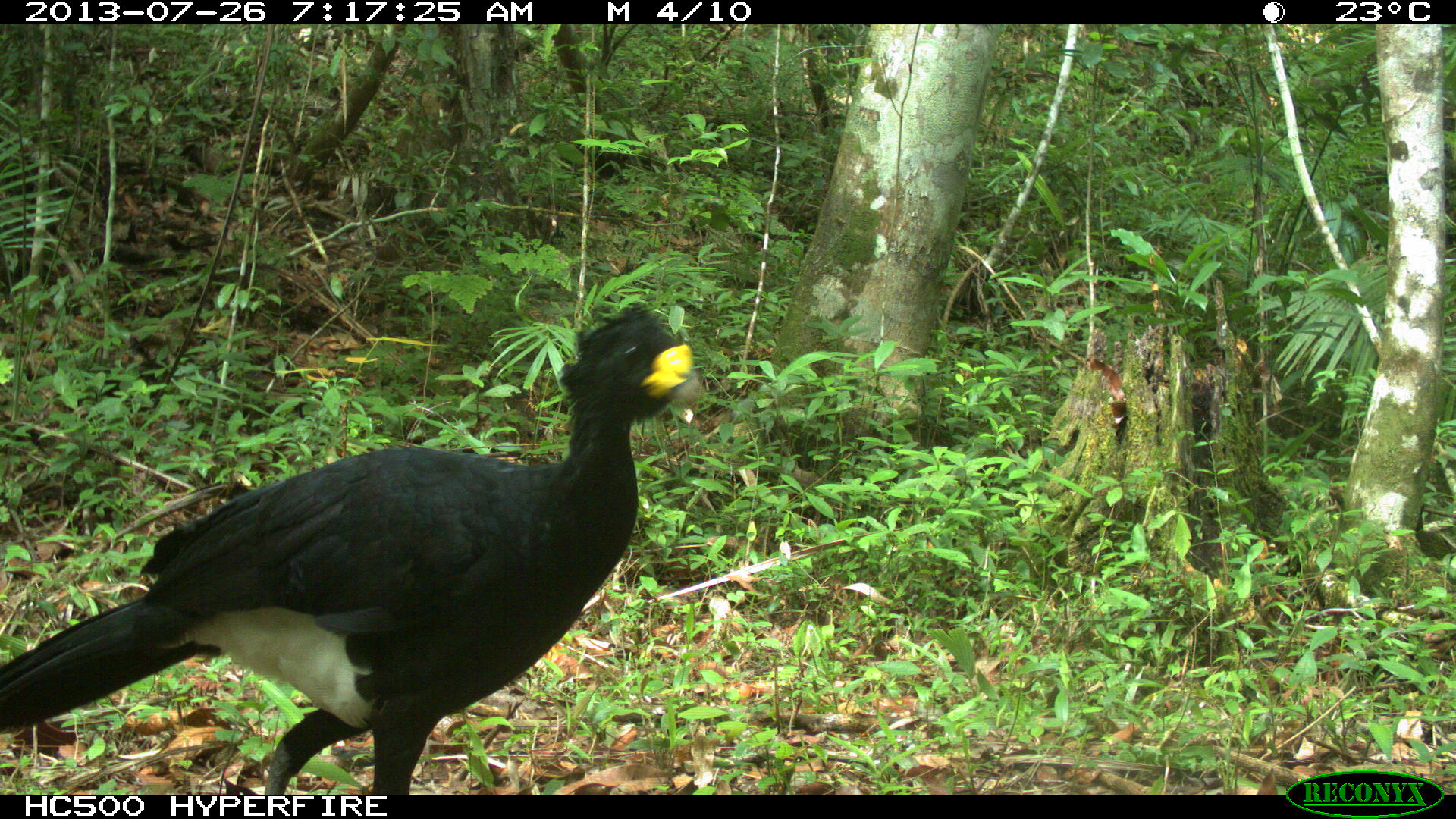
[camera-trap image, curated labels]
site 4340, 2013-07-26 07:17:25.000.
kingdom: Animalia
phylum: Chordata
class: Aves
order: Galliformes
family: Cracidae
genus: Crax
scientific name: Crax rubra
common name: great curassow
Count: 1.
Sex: male.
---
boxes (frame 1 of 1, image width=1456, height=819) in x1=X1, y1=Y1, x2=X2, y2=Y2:
crax rubra: x1=0, y1=299, x2=708, y2=792